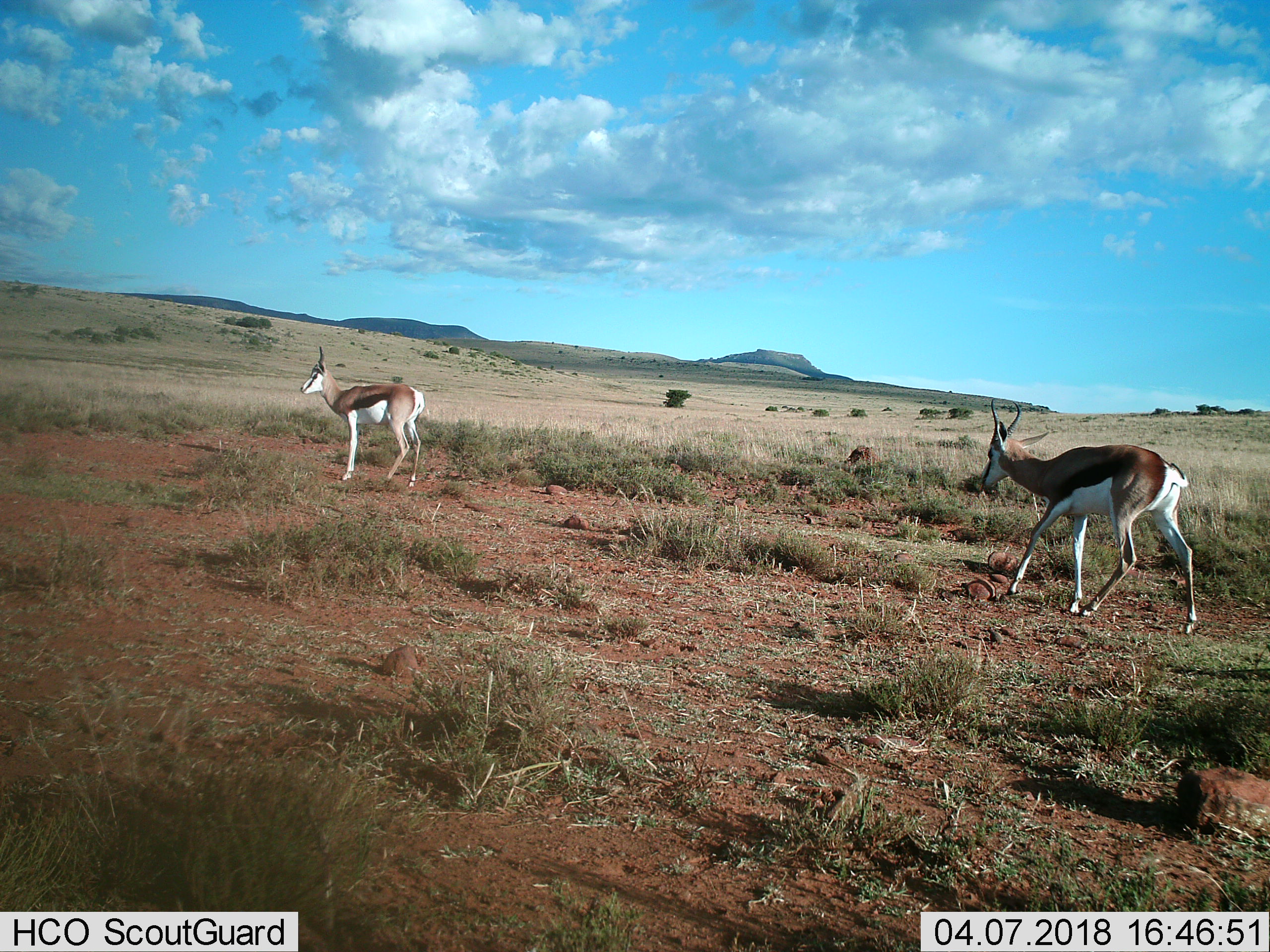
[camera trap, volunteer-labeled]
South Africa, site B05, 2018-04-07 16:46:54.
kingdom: Animalia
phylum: Chordata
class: Mammalia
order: Artiodactyla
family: Bovidae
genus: Antidorcas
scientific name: Antidorcas marsupialis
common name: springbok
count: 2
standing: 78%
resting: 0%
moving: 100%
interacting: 0%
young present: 11%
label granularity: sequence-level